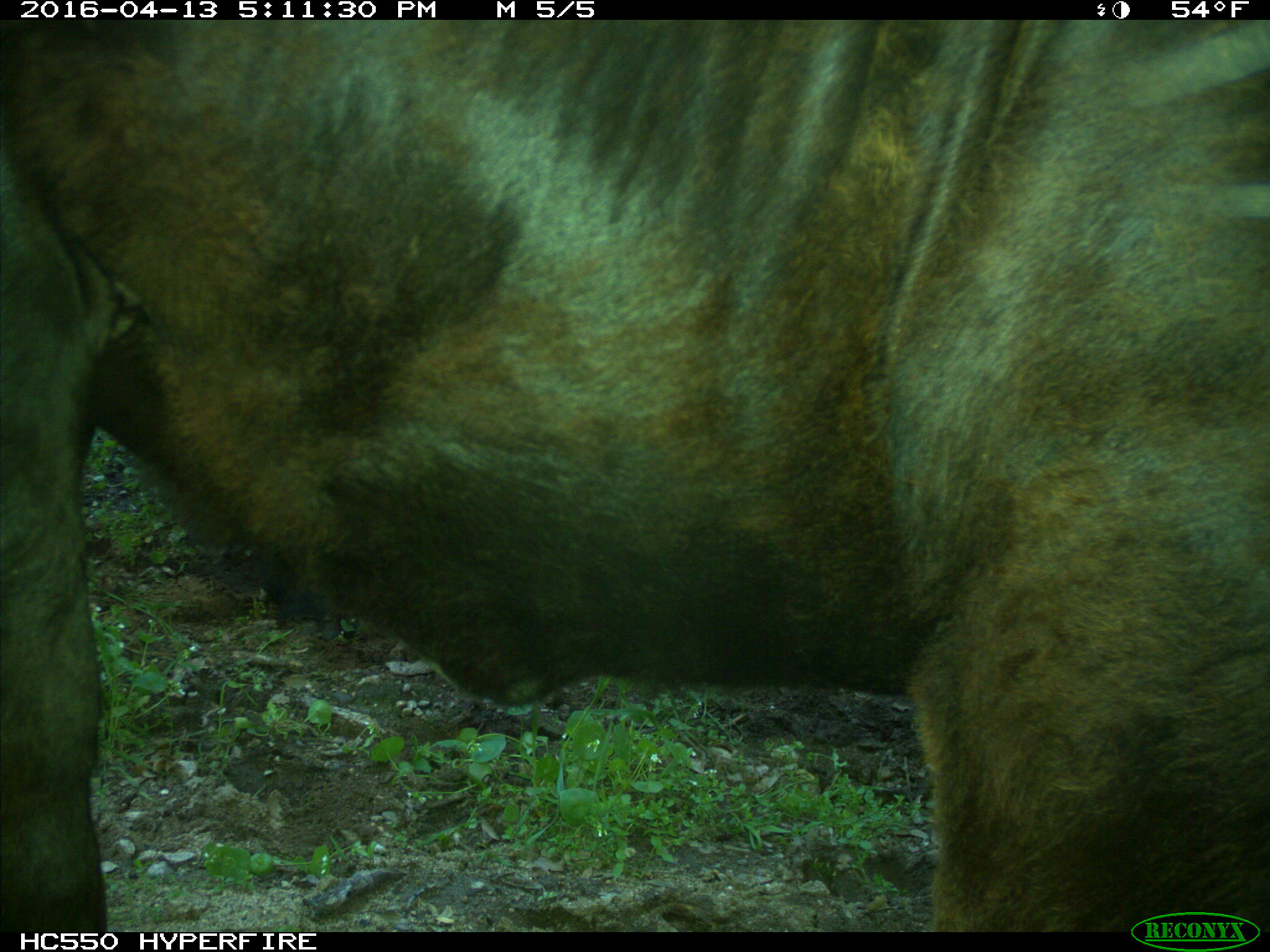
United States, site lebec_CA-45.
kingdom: Animalia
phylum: Chordata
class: Mammalia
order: Artiodactyla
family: Bovidae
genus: Bos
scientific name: Bos taurus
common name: domestic cow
Bos taurus (domestic cow).